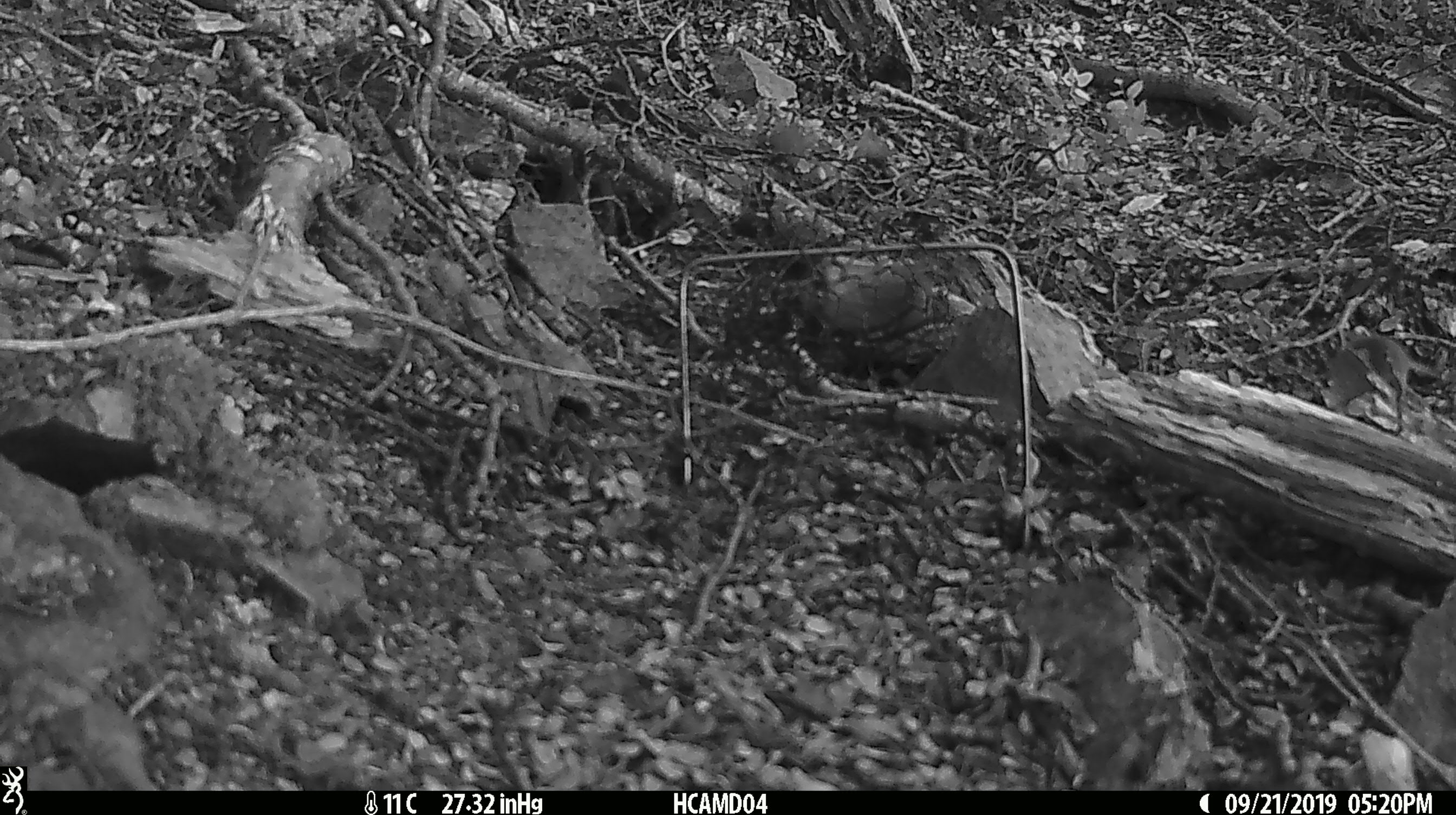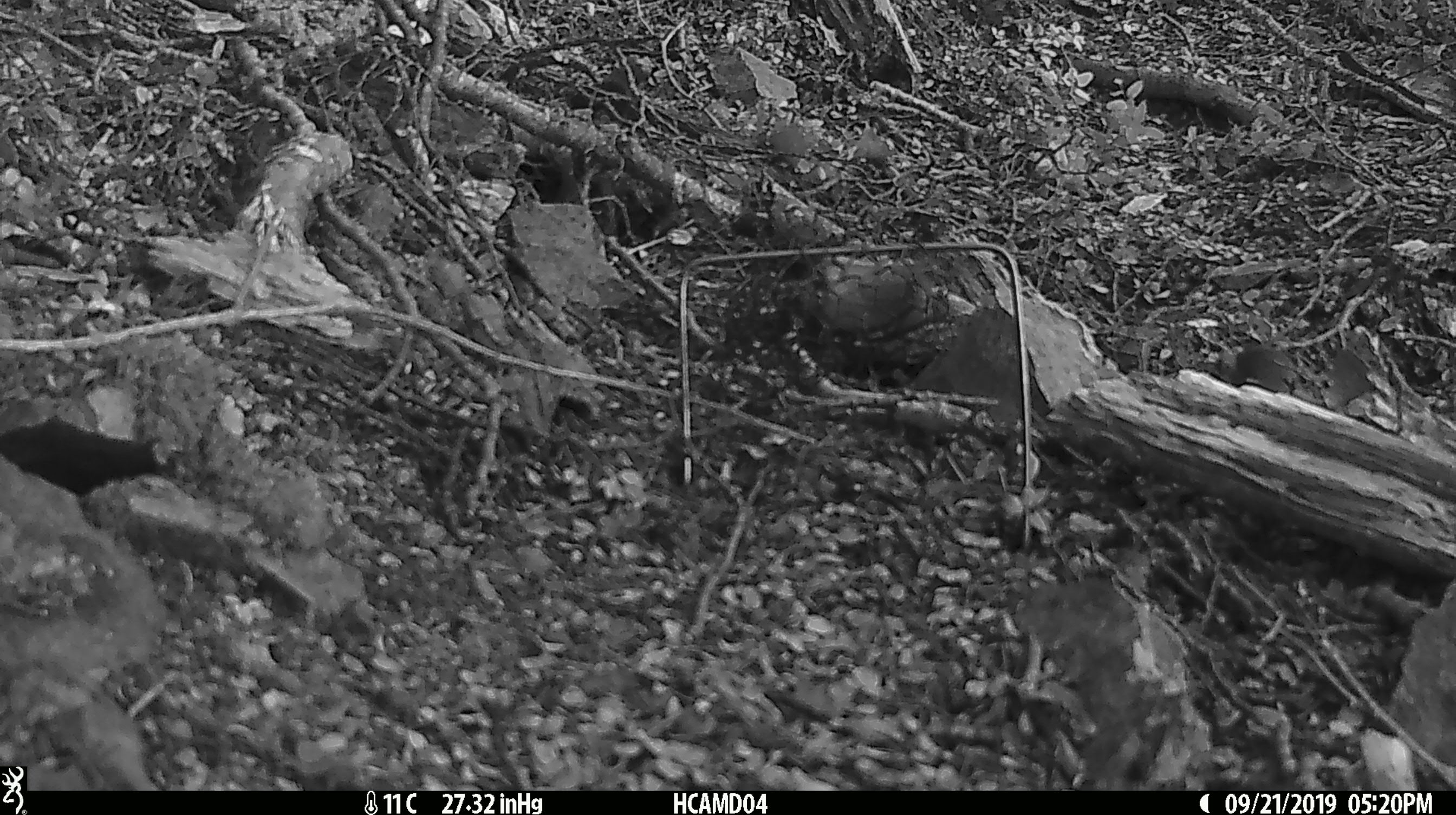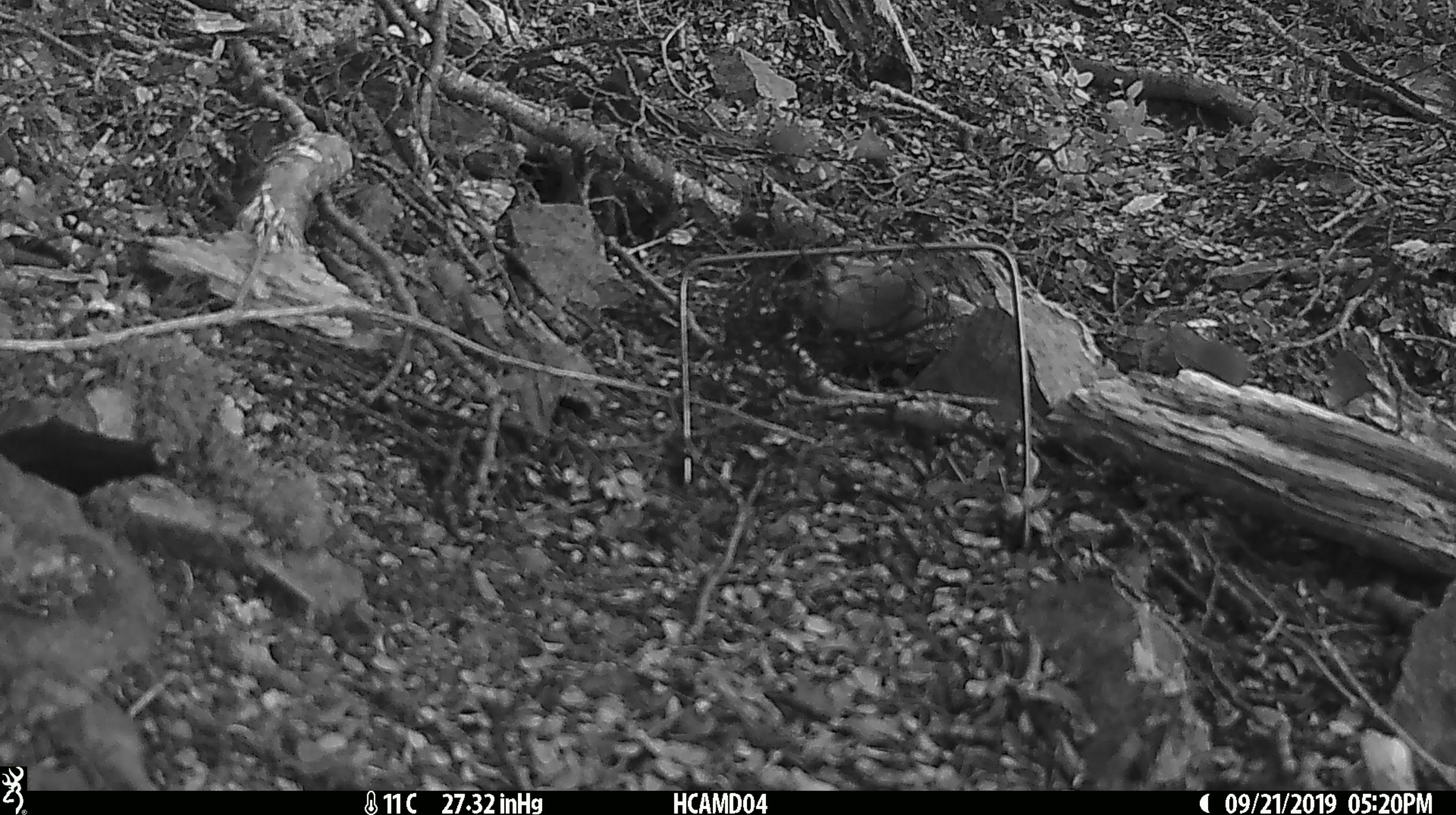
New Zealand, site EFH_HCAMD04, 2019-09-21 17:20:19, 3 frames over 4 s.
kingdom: Animalia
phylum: Chordata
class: Mammalia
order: Rodentia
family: Muridae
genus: Mus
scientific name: Mus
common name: mouse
Mouse (Mus).